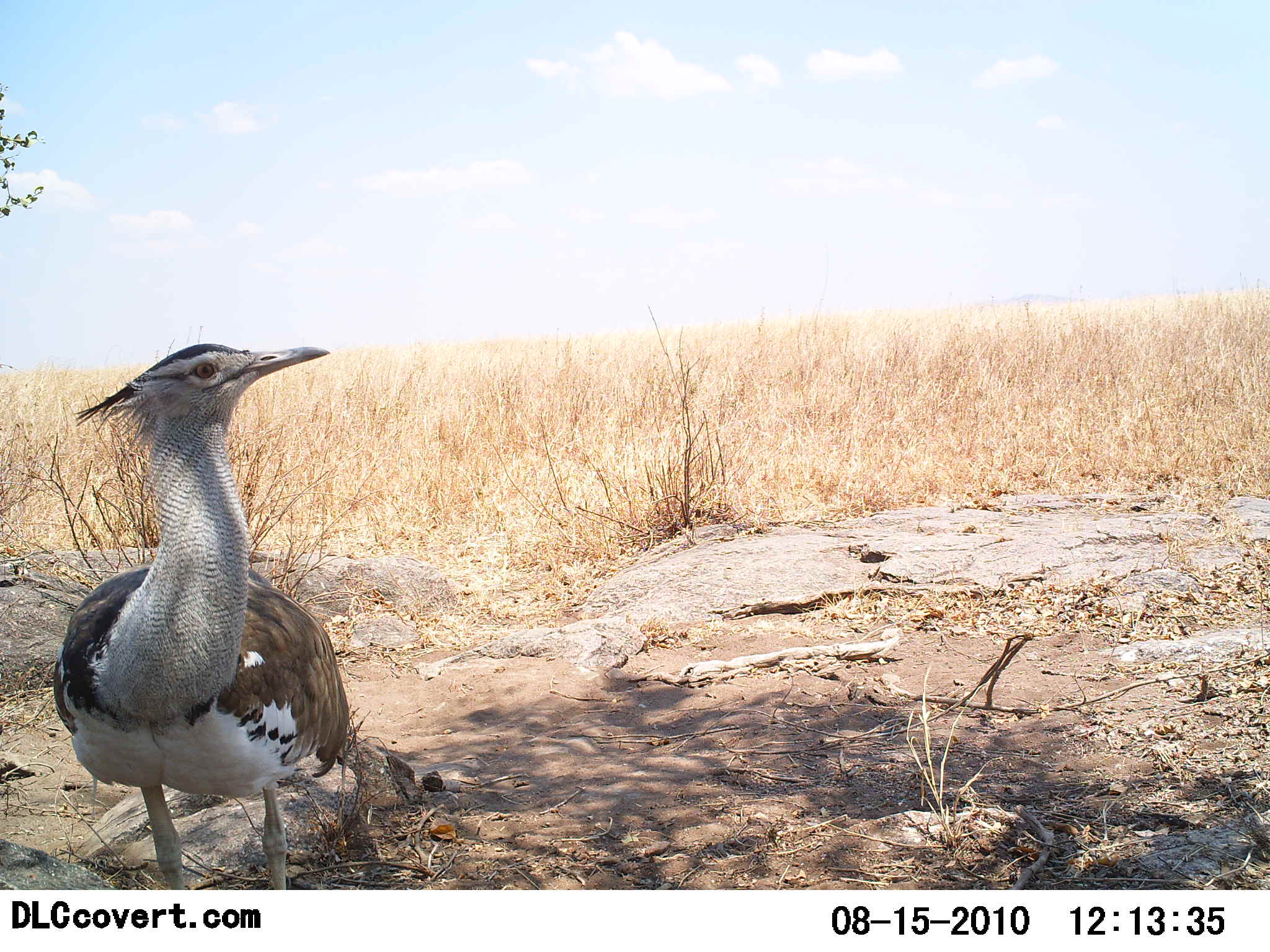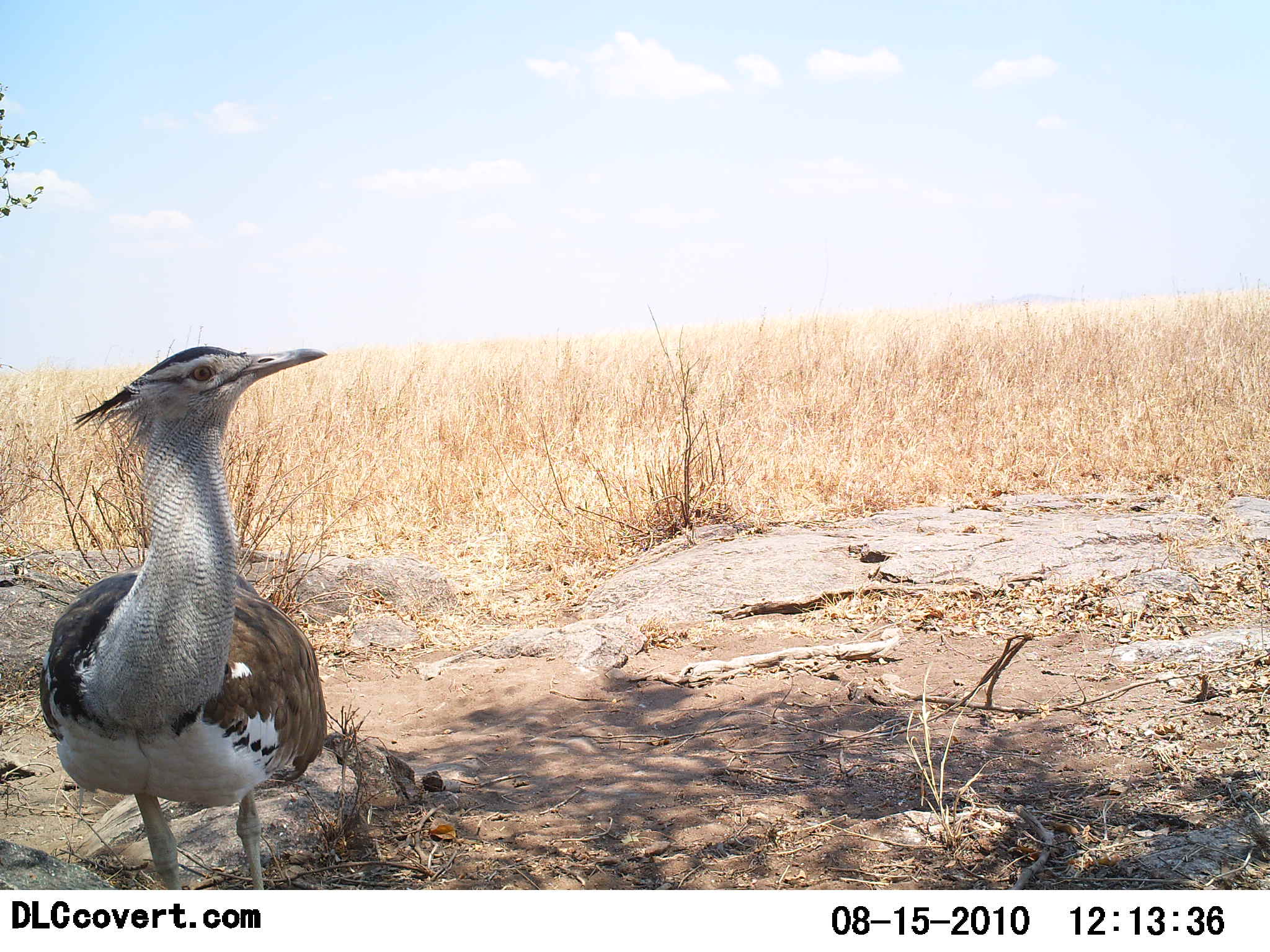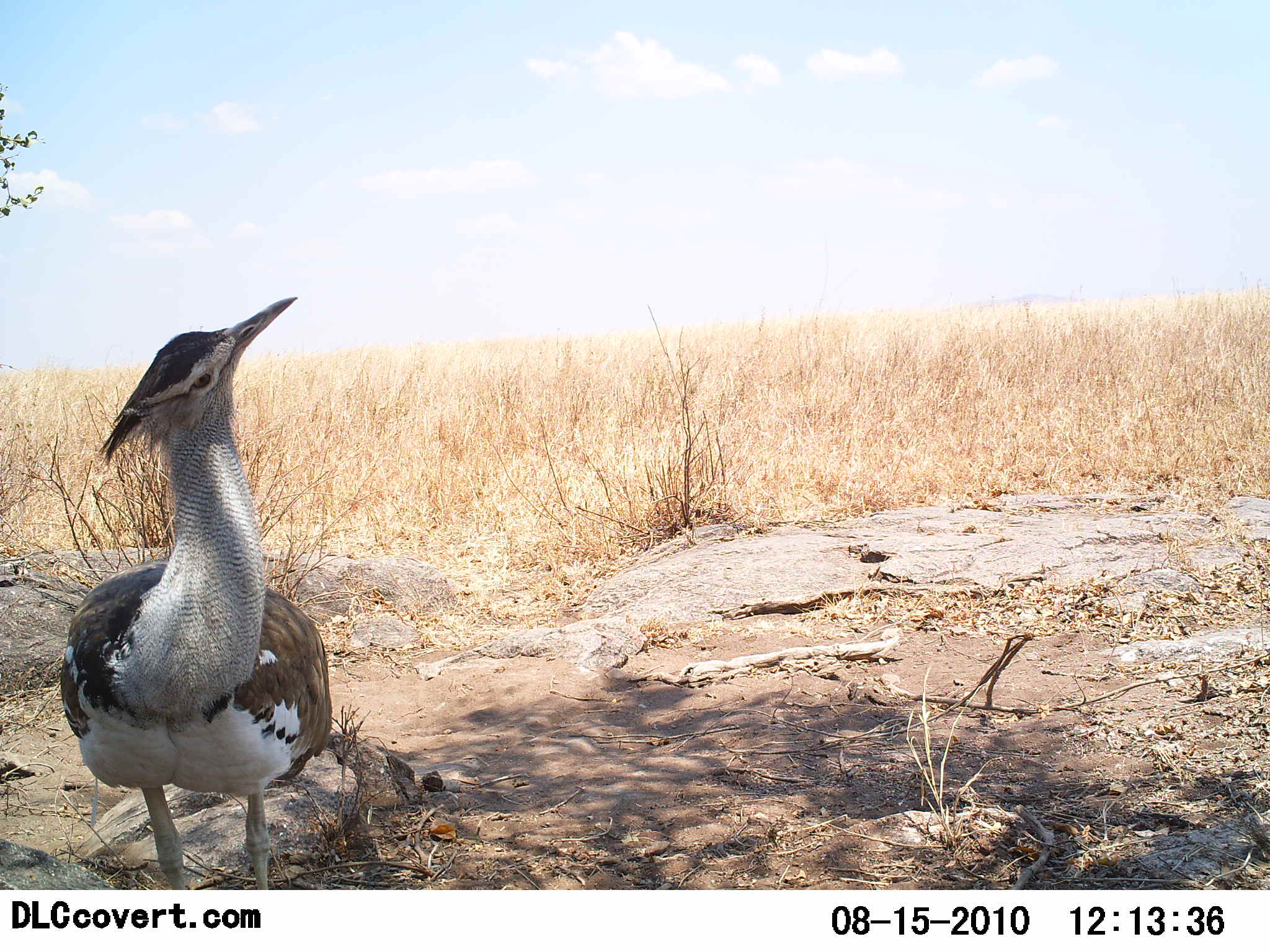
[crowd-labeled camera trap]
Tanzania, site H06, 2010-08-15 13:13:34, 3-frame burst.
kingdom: Animalia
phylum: Chordata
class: Aves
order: Otidiformes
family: Otididae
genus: Ardeotis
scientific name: Ardeotis kori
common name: kori bustard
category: koribustard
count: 1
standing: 100%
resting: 0%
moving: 0%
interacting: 0%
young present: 0%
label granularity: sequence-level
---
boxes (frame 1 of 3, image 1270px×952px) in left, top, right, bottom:
animal: 50, 342, 356, 890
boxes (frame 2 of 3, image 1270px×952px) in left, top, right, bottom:
animal: 37, 346, 330, 889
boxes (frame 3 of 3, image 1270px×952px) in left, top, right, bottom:
animal: 58, 296, 334, 889